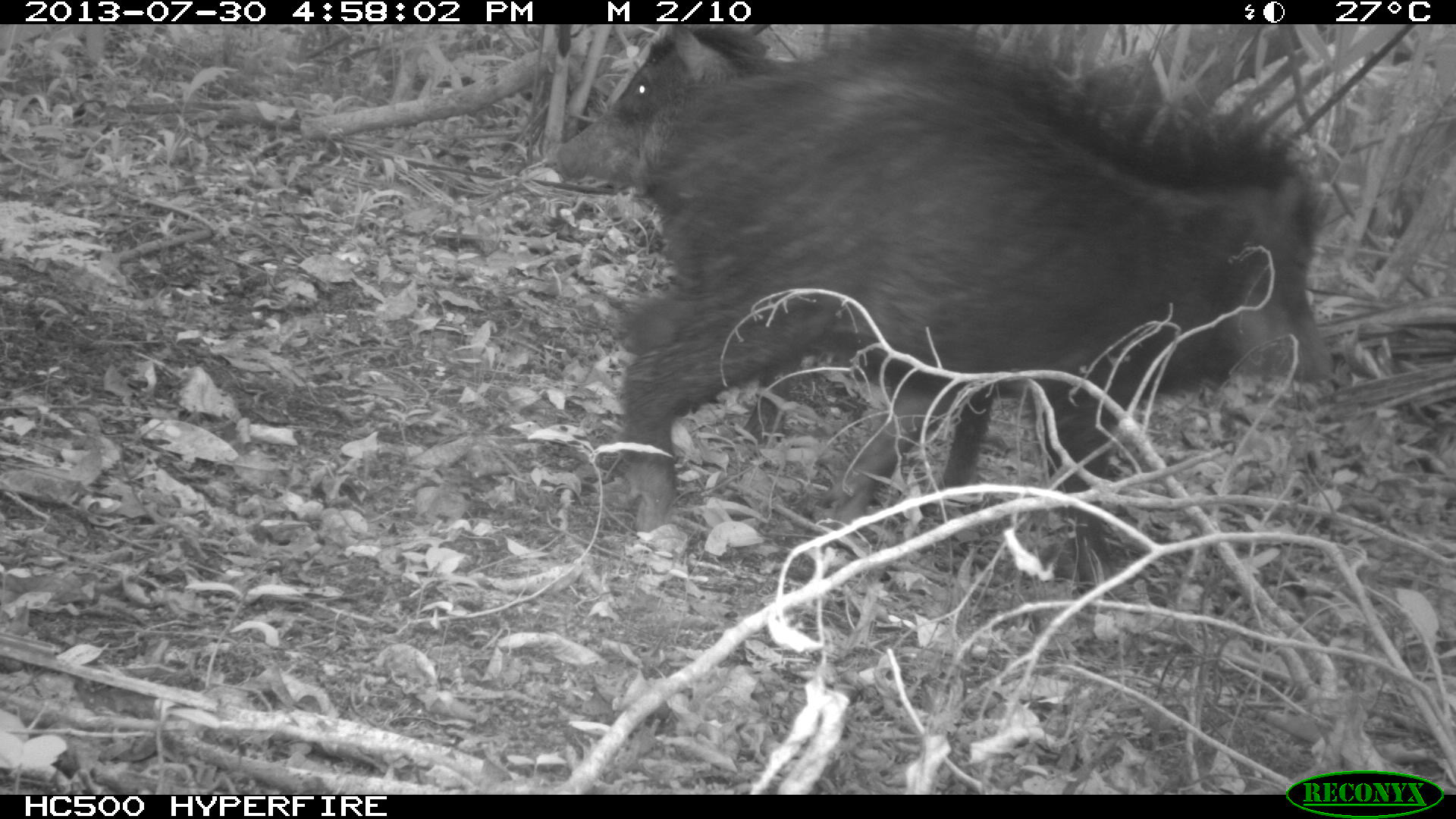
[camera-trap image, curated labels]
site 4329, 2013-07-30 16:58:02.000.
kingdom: Animalia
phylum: Chordata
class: Mammalia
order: Artiodactyla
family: Tayassuidae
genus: Tayassu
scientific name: Tayassu pecari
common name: white-lipped peccary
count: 2